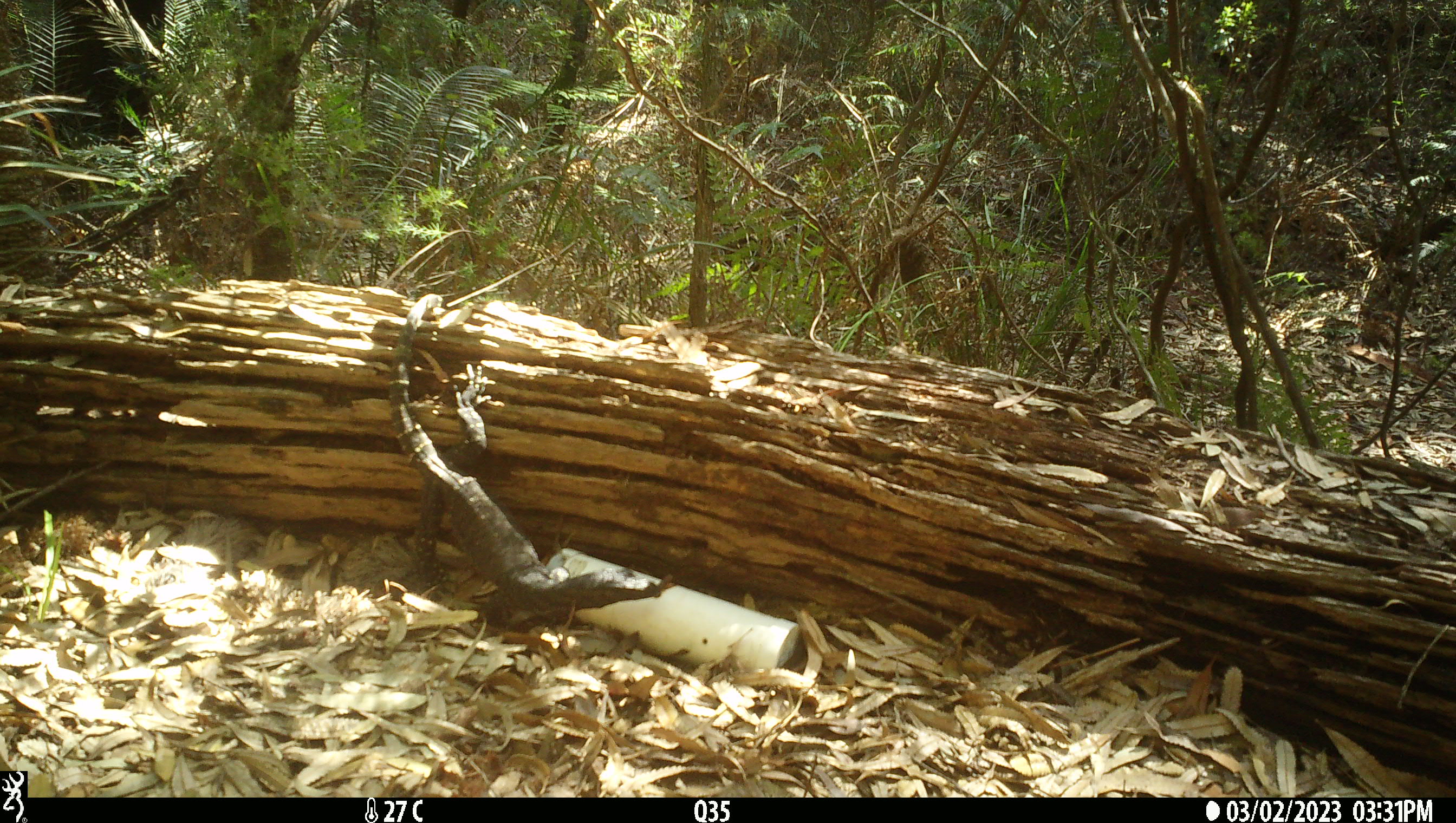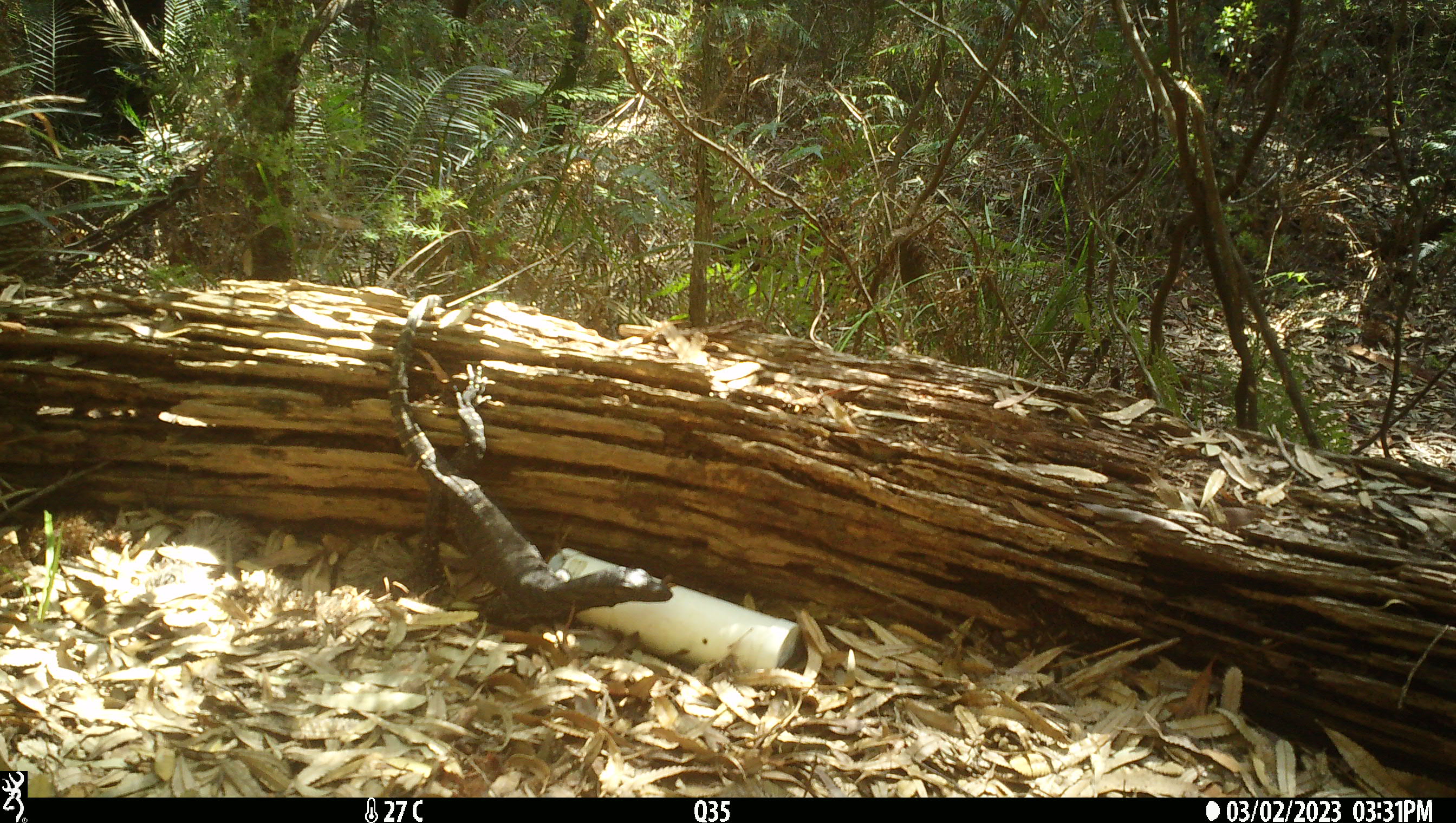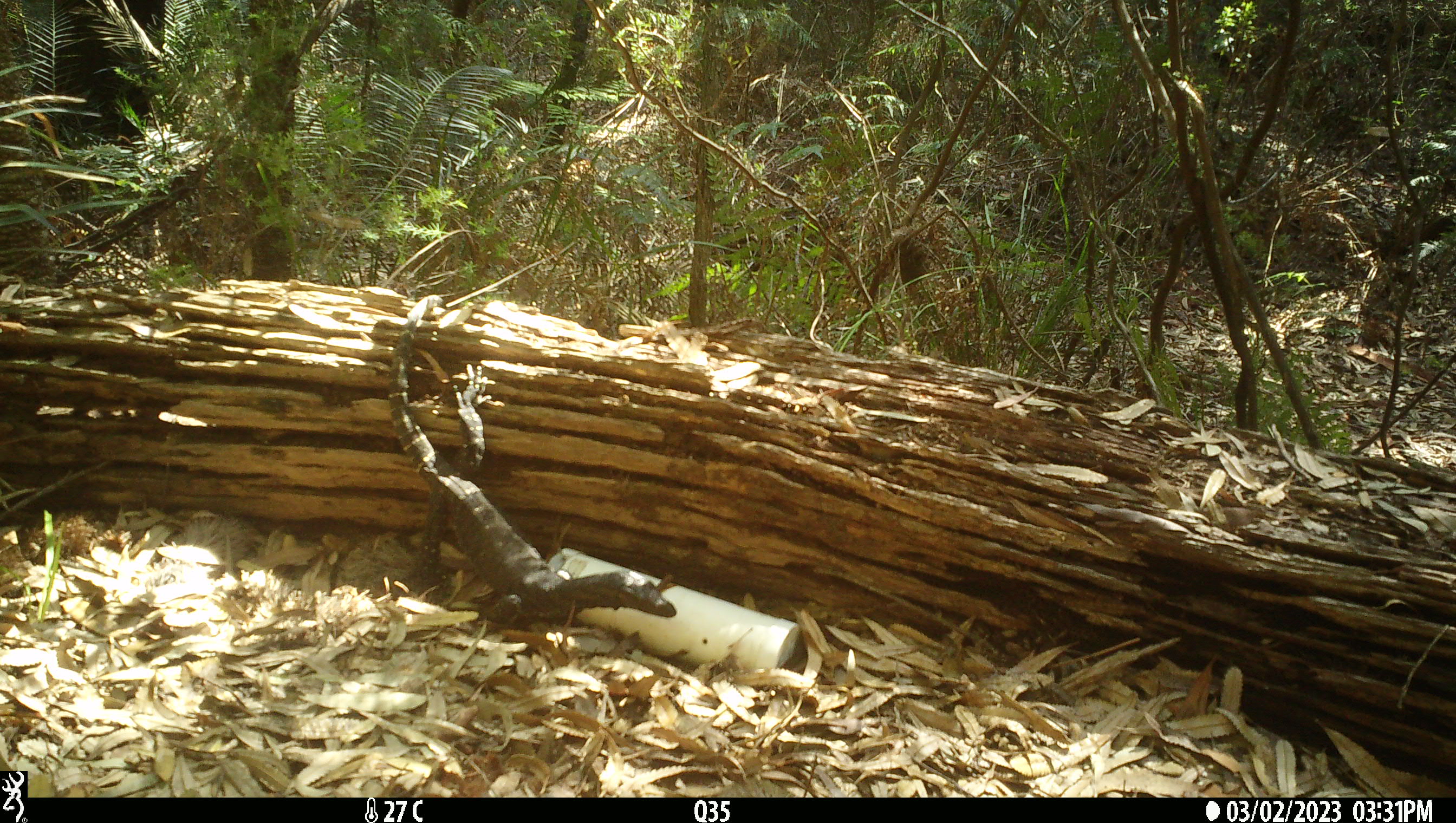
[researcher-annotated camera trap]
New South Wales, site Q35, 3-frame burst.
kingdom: Animalia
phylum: Chordata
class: Reptilia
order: Squamata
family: Varanidae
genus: Varanus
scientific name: Varanus varius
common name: lace monitor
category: goanna